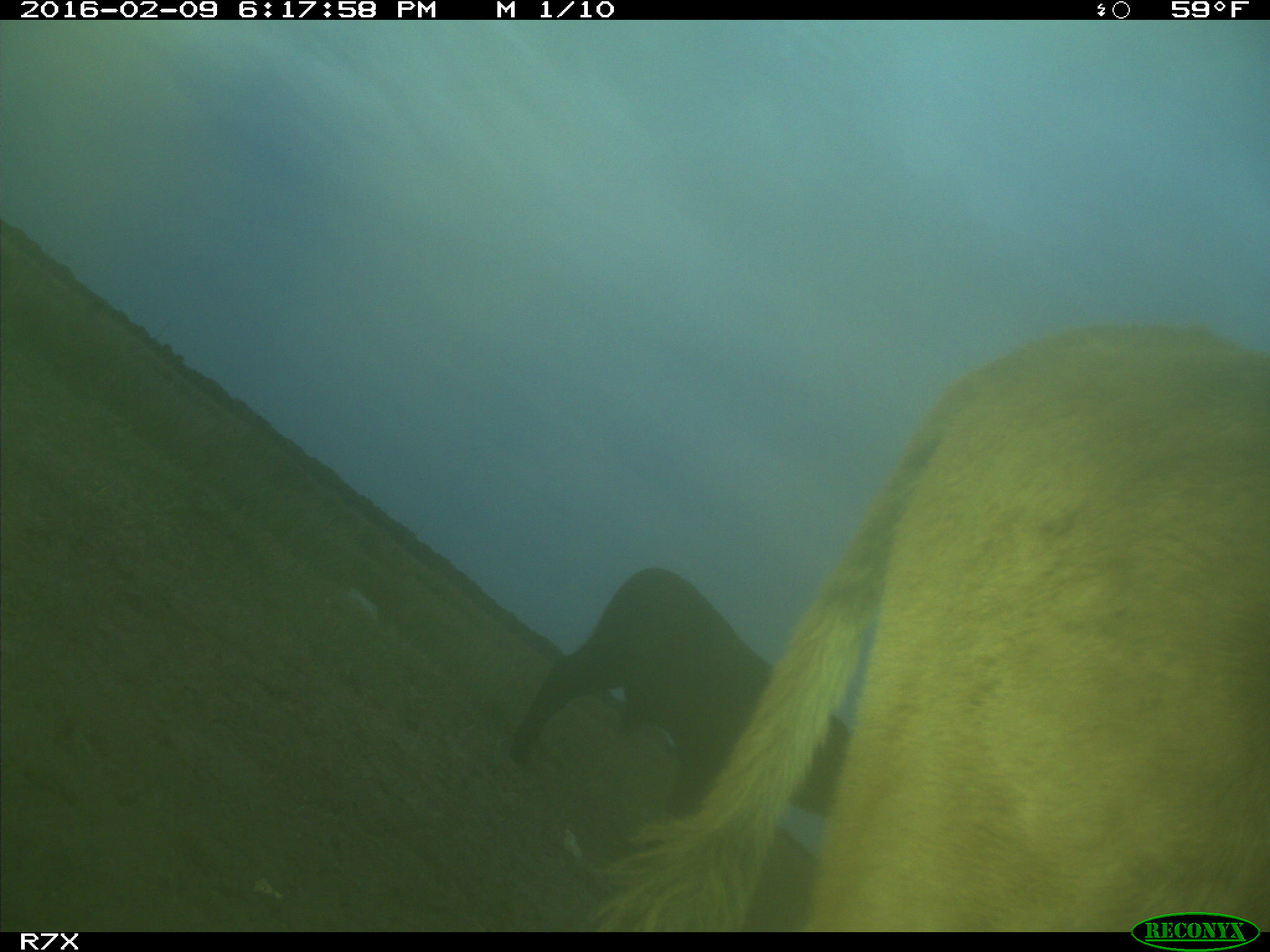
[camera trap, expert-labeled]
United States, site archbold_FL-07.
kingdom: Animalia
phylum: Chordata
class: Mammalia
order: Artiodactyla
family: Bovidae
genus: Bos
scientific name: Bos taurus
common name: domestic cow